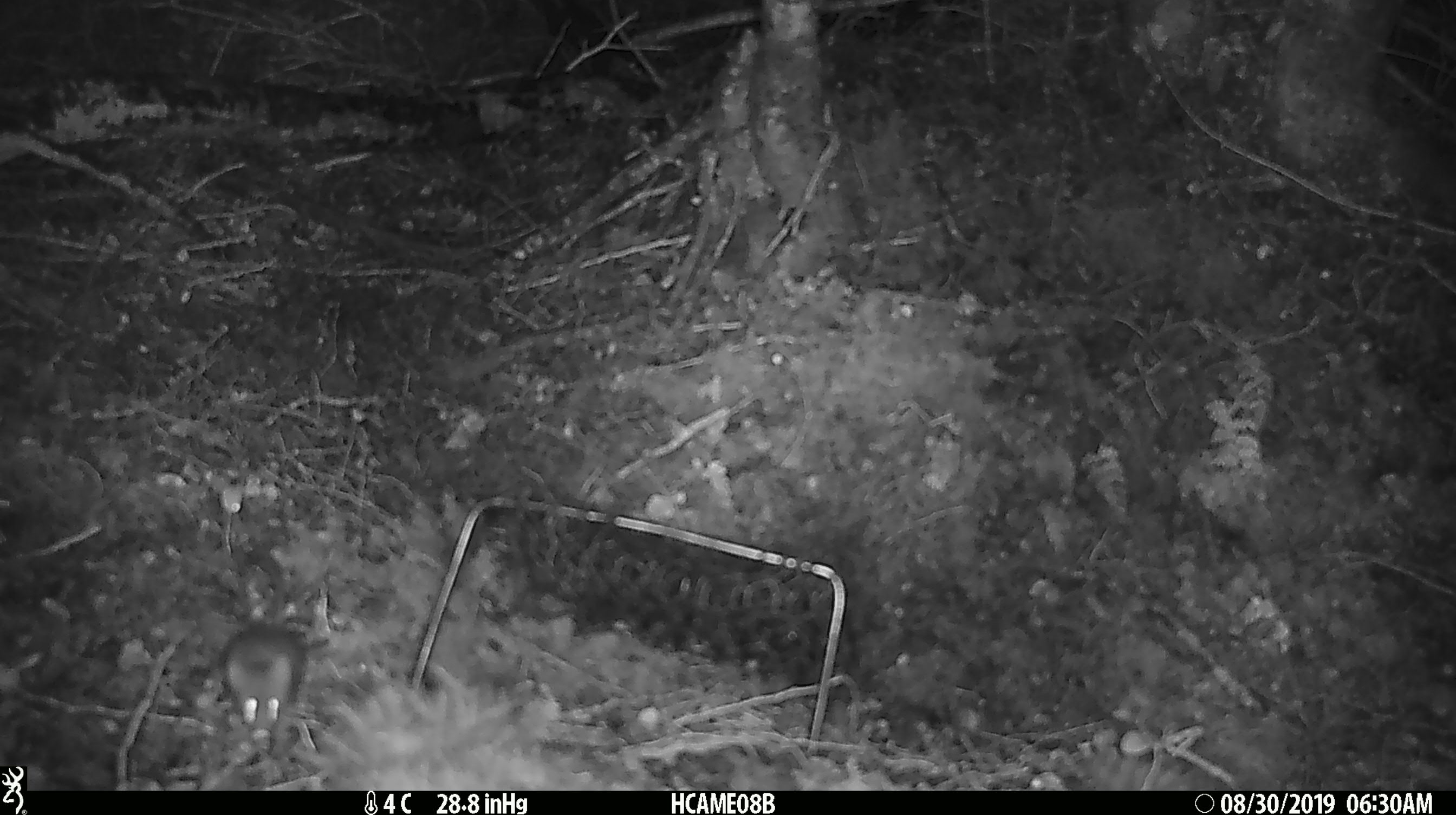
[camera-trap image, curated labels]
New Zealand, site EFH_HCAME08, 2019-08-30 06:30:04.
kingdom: Animalia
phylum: Chordata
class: Mammalia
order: Rodentia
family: Muridae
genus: Mus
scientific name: Mus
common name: mouse